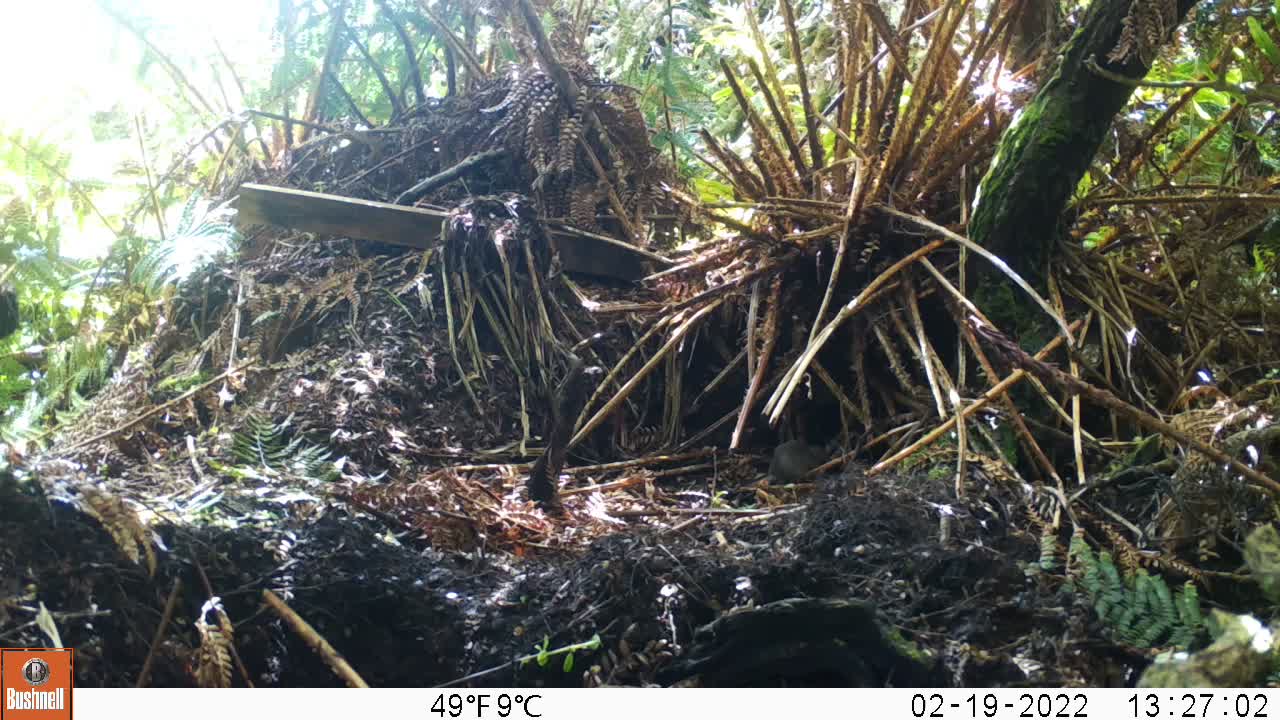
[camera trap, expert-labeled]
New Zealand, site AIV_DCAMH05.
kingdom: Animalia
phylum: Chordata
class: Mammalia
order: Rodentia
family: Muridae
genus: Mus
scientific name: Mus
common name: mouse